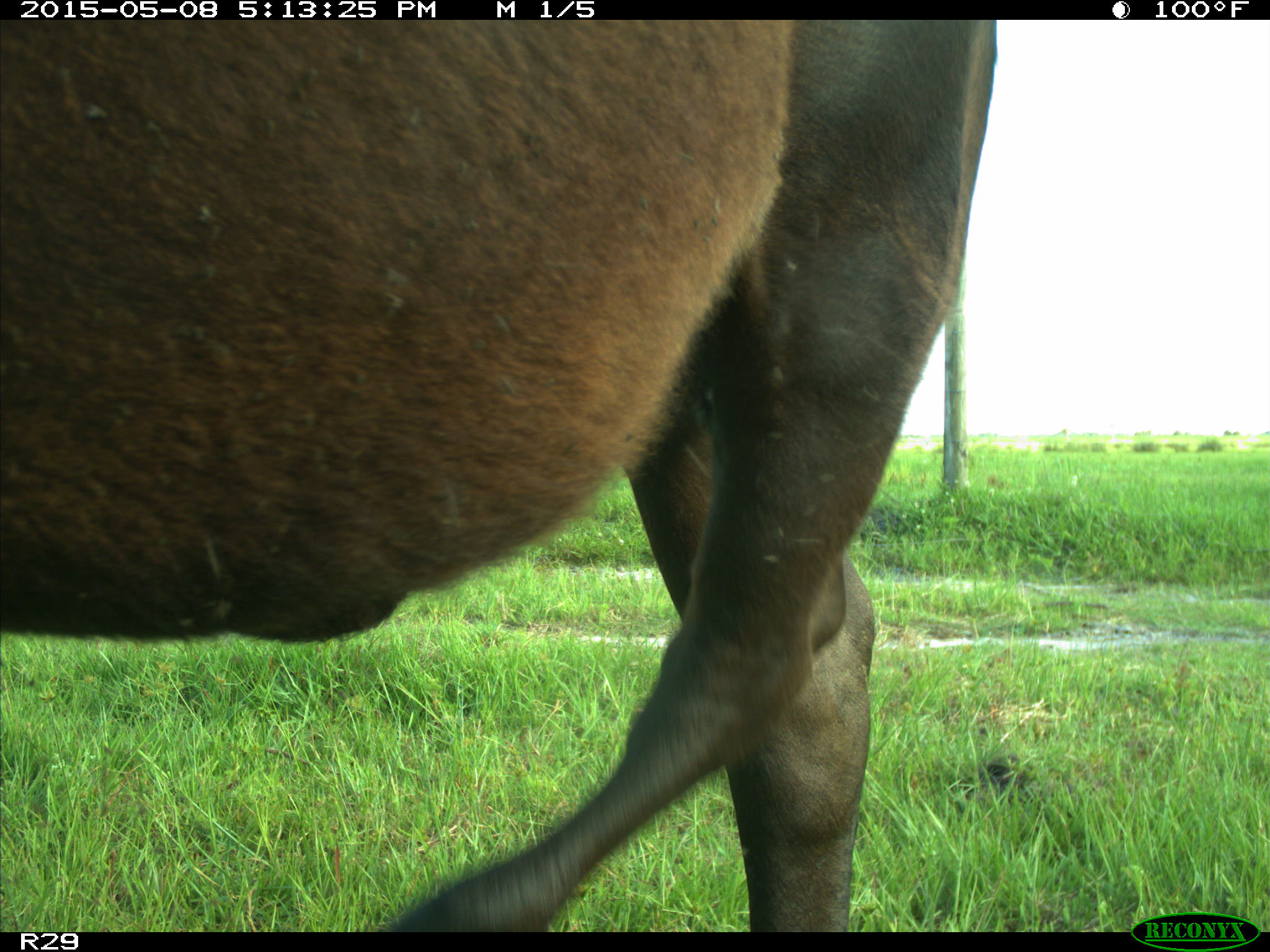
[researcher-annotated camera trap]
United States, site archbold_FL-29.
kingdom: Animalia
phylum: Chordata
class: Mammalia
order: Artiodactyla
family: Bovidae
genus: Bos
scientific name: Bos taurus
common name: domestic cow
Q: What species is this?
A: Bos taurus (domestic cow).